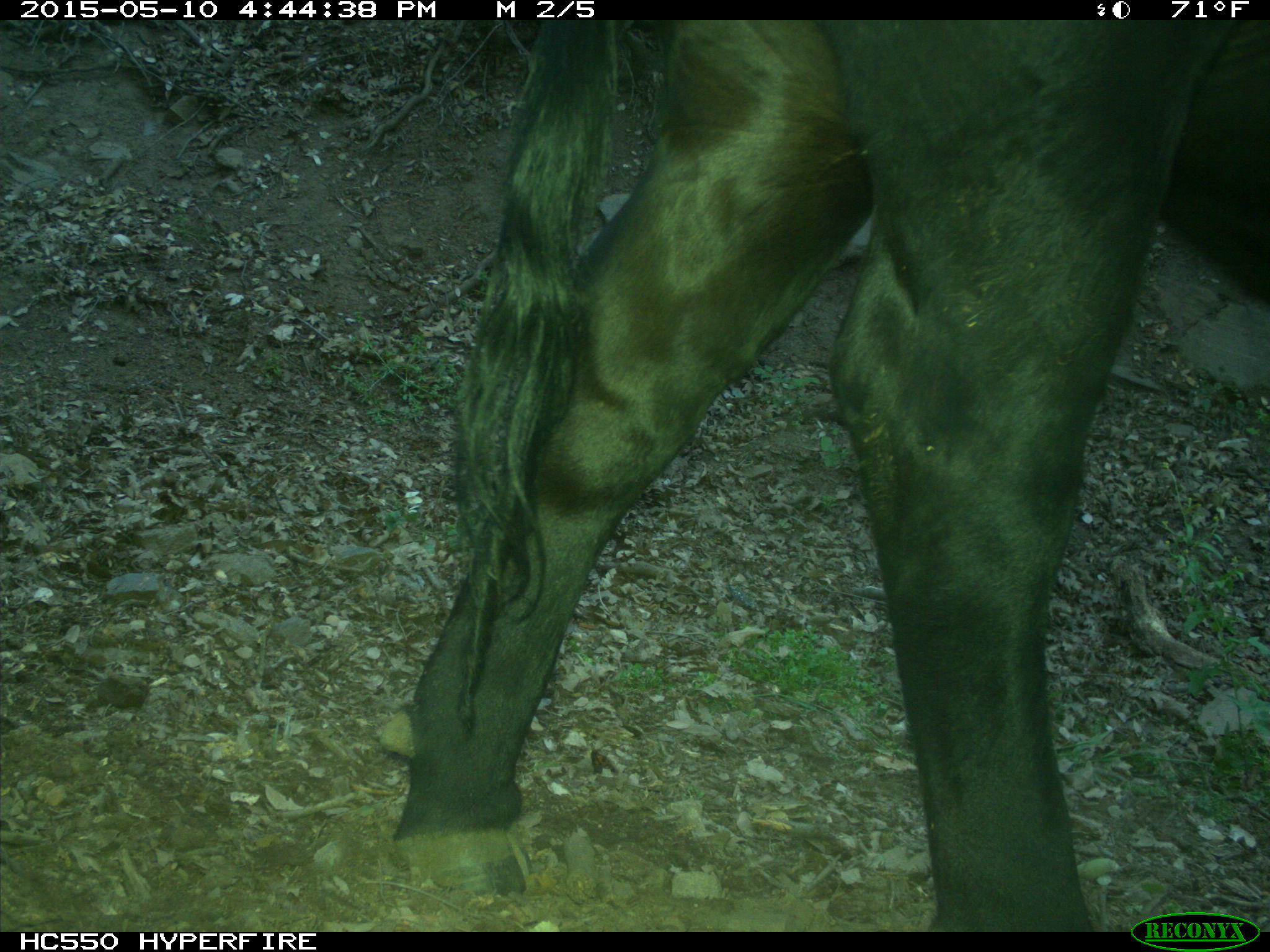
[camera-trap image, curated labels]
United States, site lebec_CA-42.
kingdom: Animalia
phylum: Chordata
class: Mammalia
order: Artiodactyla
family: Bovidae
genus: Bos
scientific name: Bos taurus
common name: domestic cow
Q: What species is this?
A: Bos taurus (domestic cow).